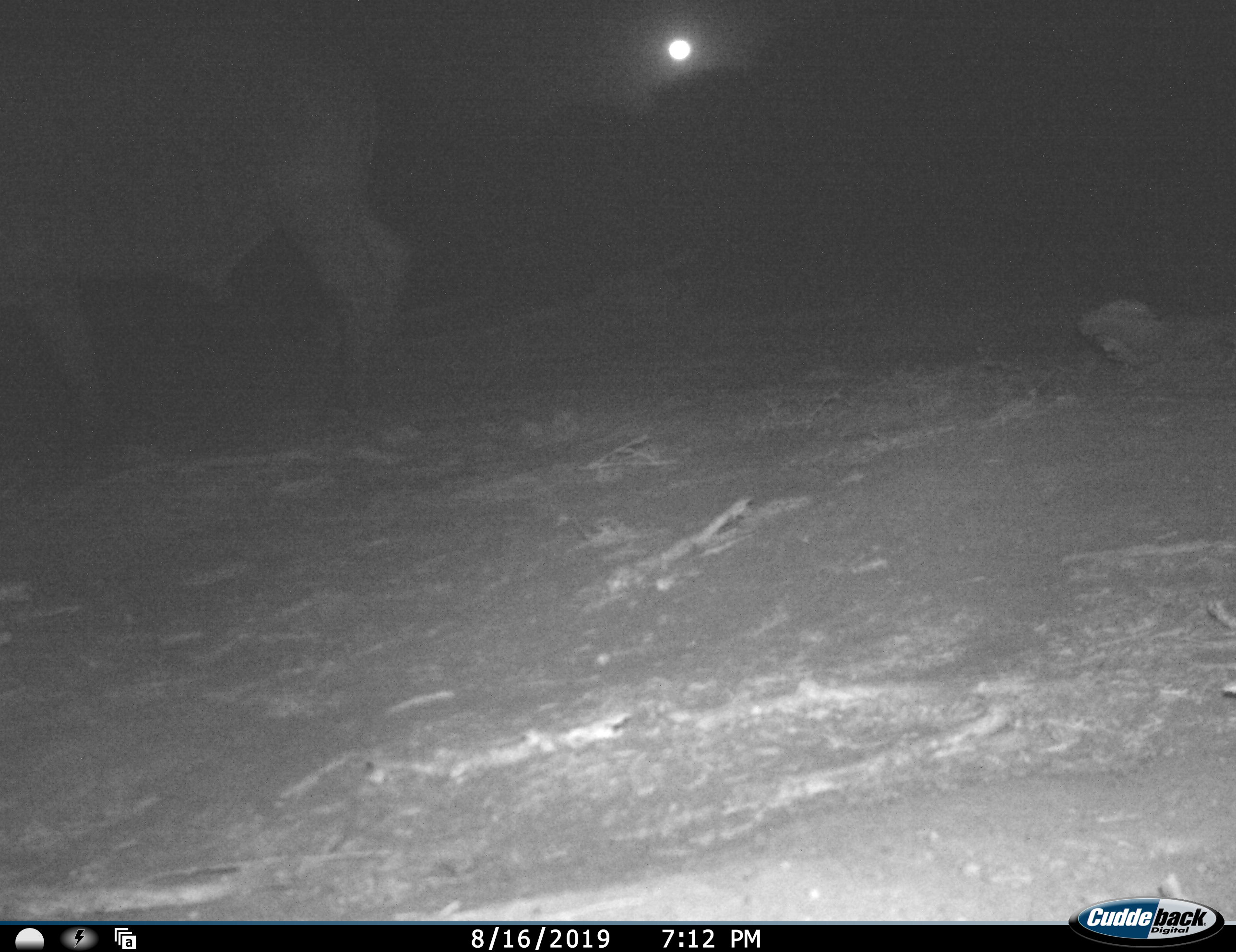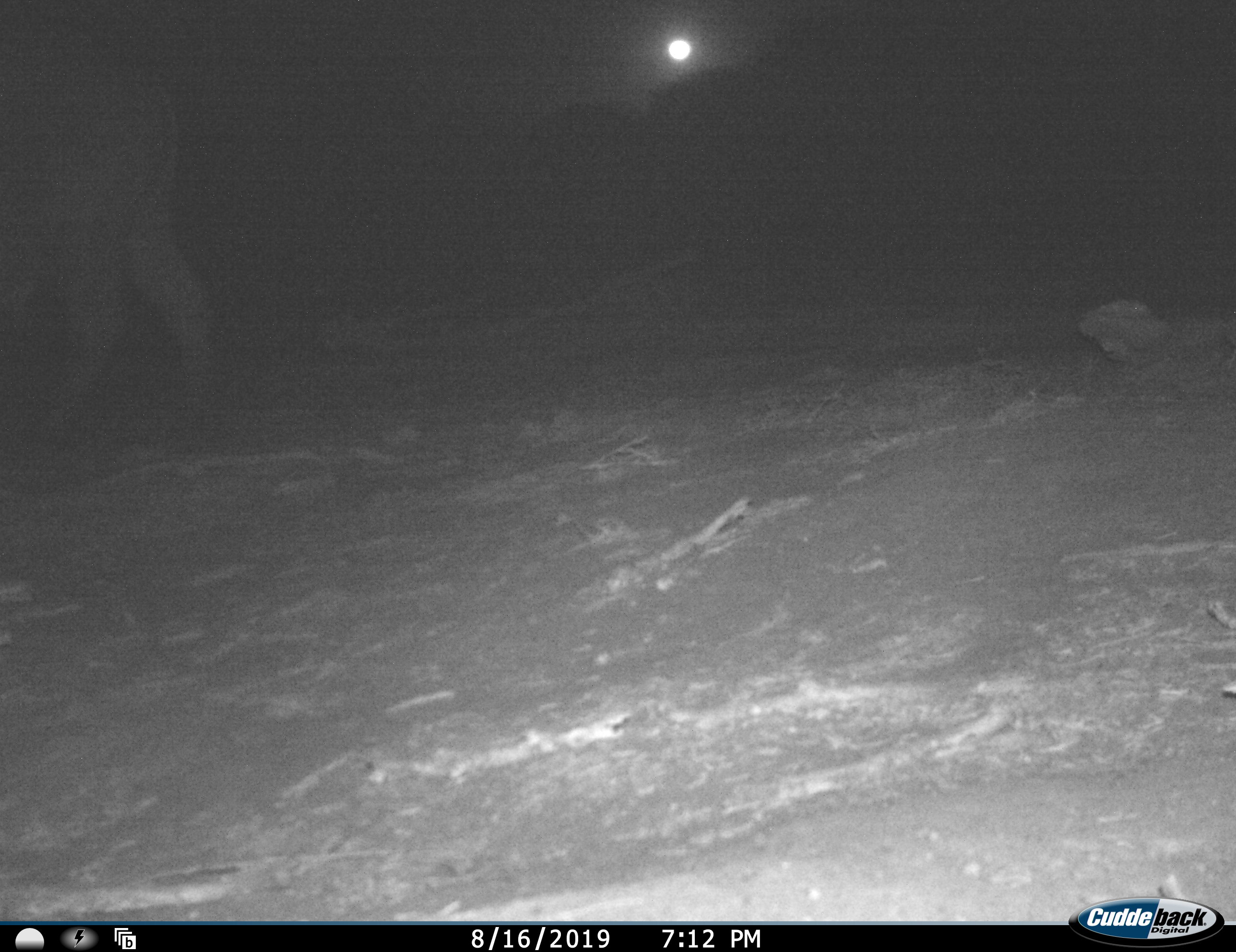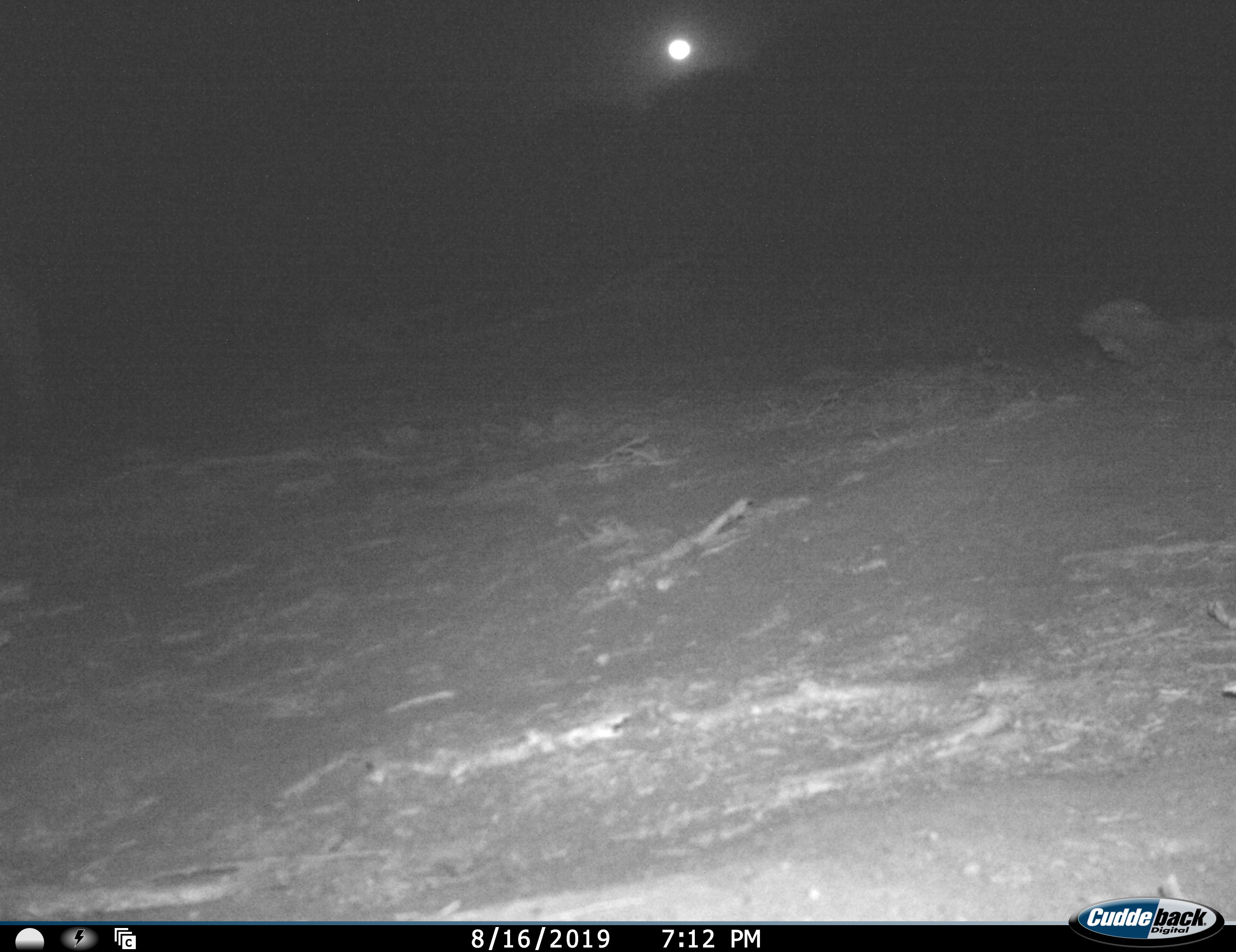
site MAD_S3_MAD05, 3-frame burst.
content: unidentified animal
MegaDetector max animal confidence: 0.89